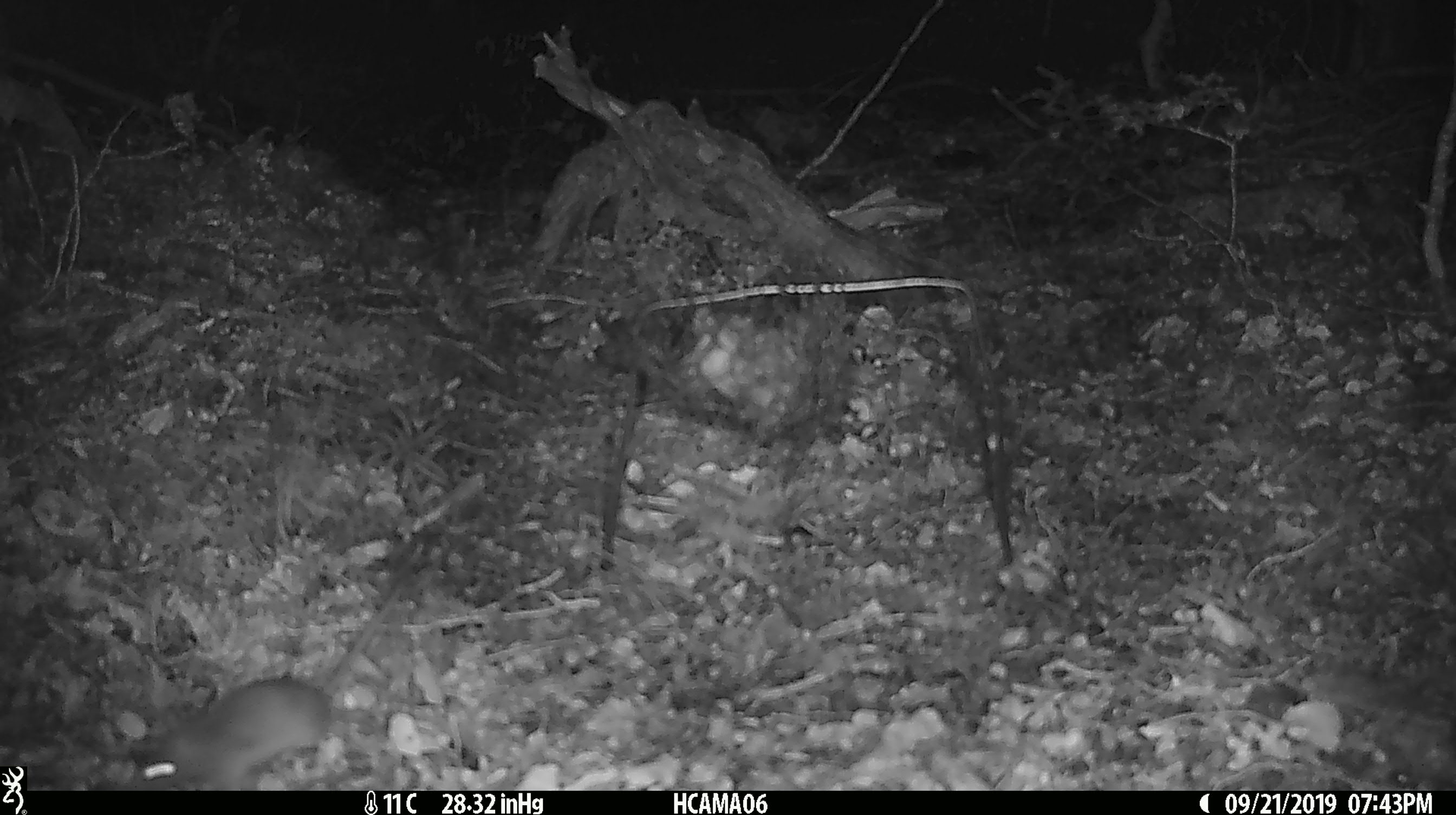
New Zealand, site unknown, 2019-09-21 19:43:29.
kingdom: Animalia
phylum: Chordata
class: Mammalia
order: Rodentia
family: Muridae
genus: Mus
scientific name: Mus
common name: mouse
Mouse (Mus).